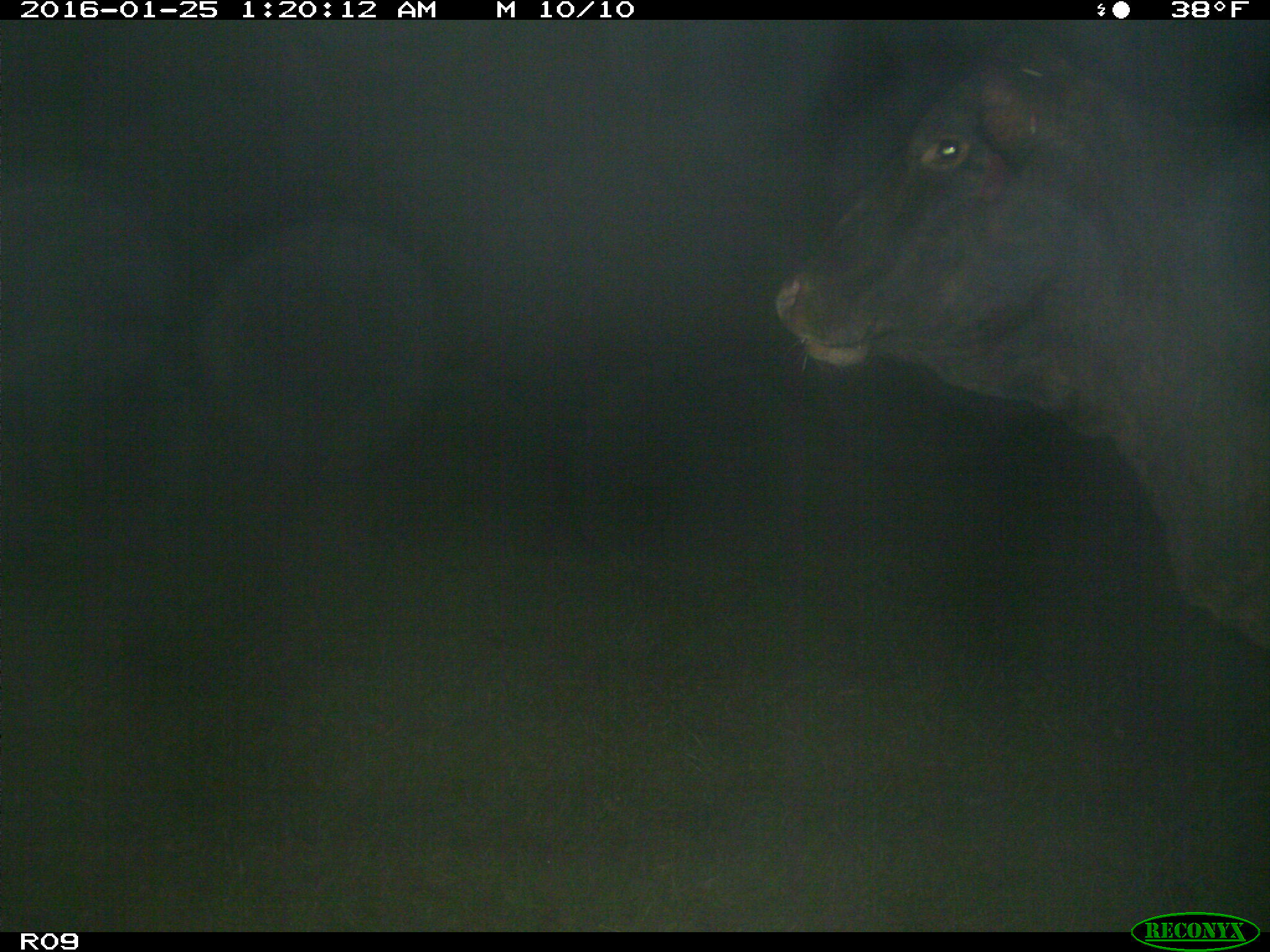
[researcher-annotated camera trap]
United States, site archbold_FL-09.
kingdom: Animalia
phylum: Chordata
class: Mammalia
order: Artiodactyla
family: Bovidae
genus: Bos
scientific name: Bos taurus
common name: domestic cow